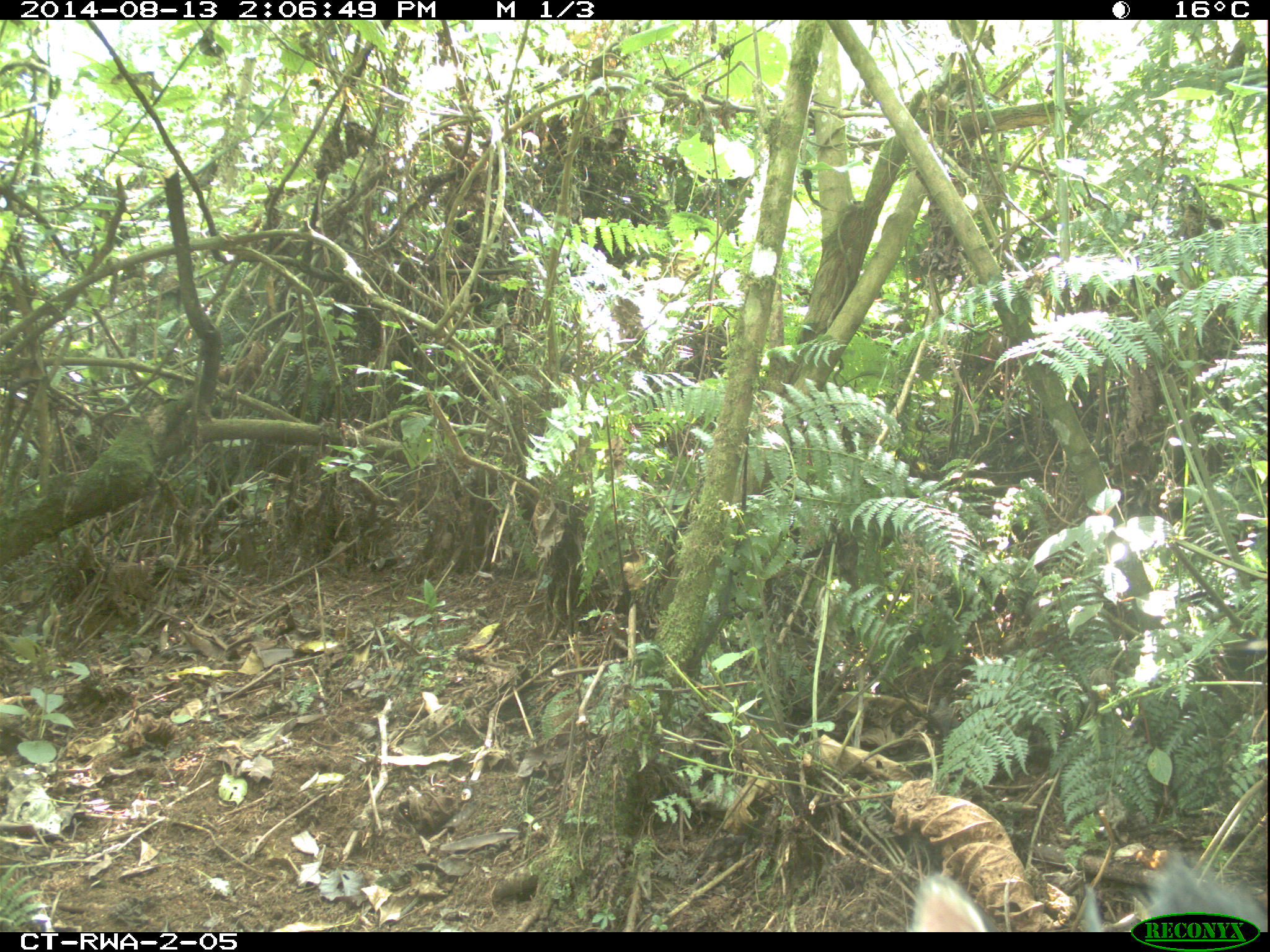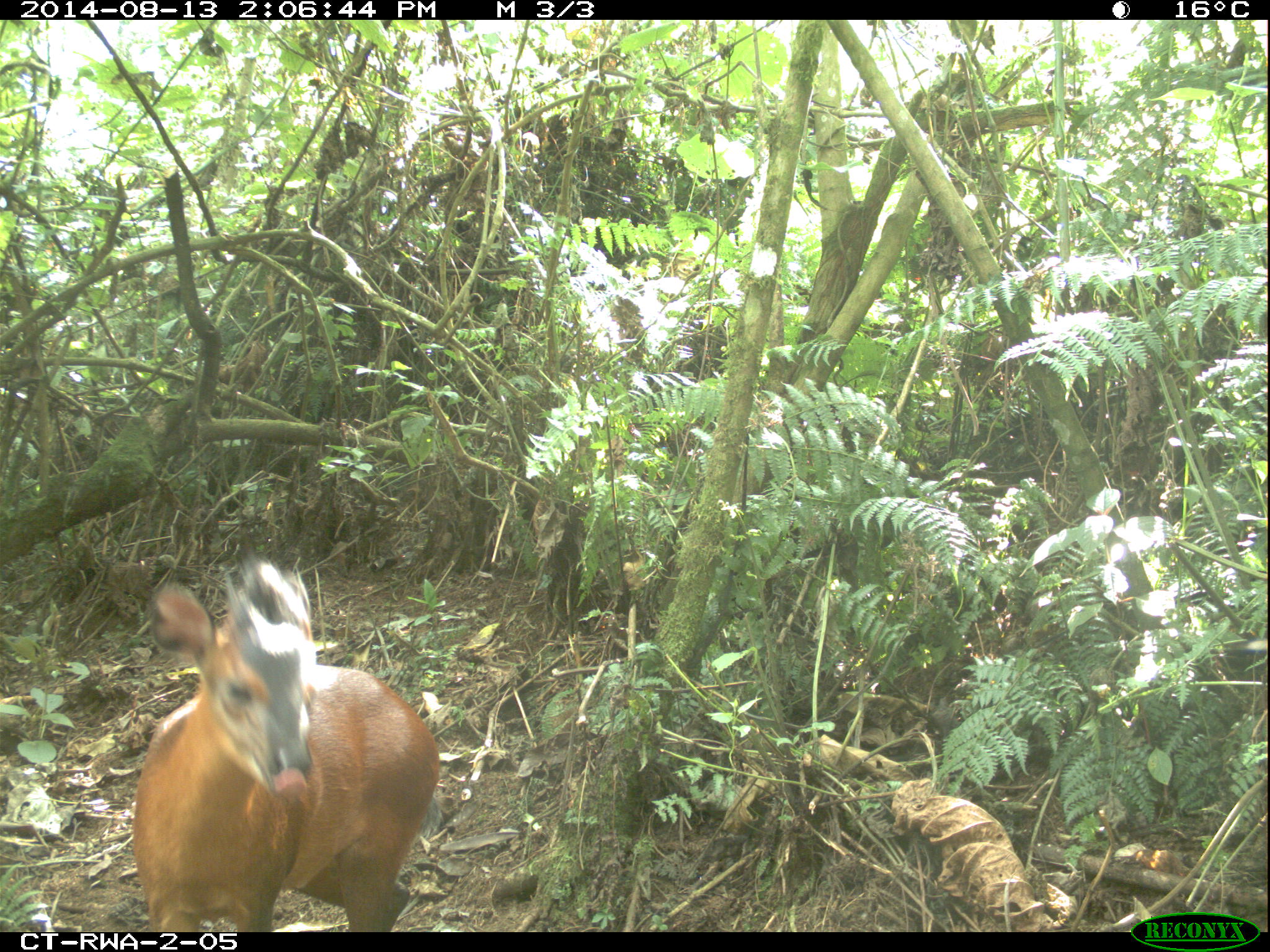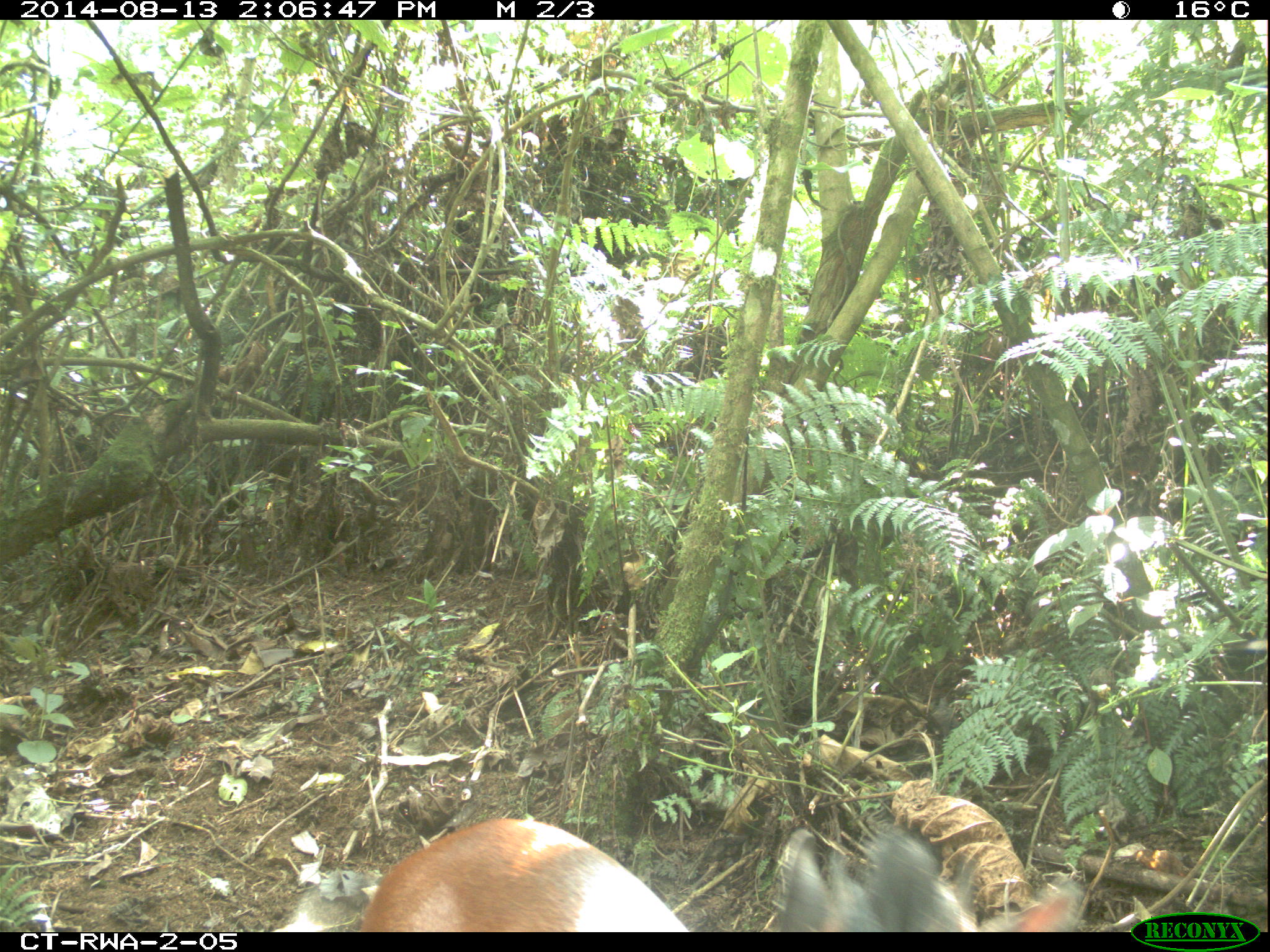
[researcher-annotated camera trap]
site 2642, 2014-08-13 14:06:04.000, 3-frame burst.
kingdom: Animalia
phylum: Chordata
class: Mammalia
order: Artiodactyla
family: Bovidae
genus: Cephalophus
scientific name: Cephalophus nigrifrons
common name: black-fronted duiker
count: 1